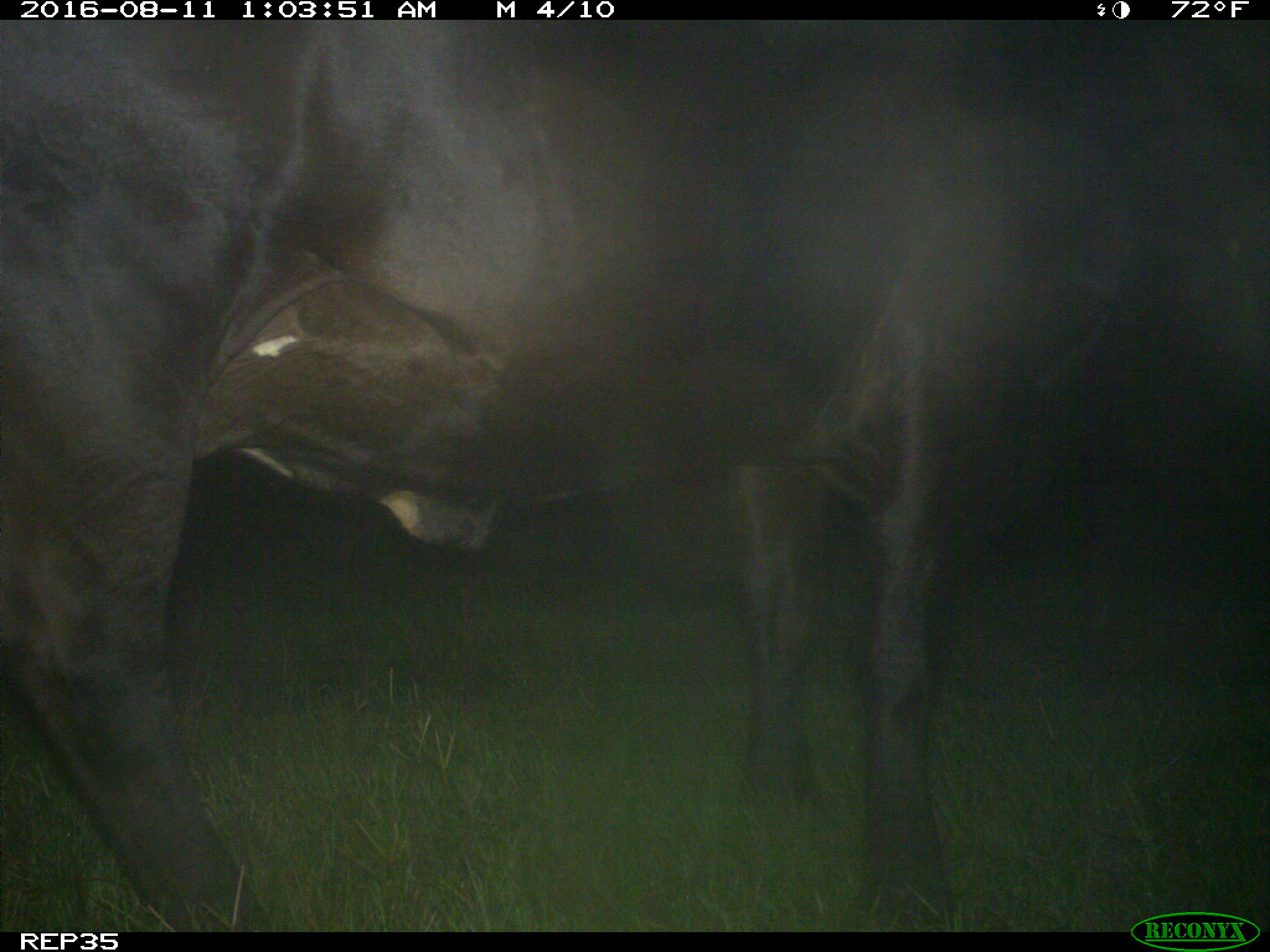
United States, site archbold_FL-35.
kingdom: Animalia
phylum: Chordata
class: Mammalia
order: Artiodactyla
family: Bovidae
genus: Bos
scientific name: Bos taurus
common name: domestic cow